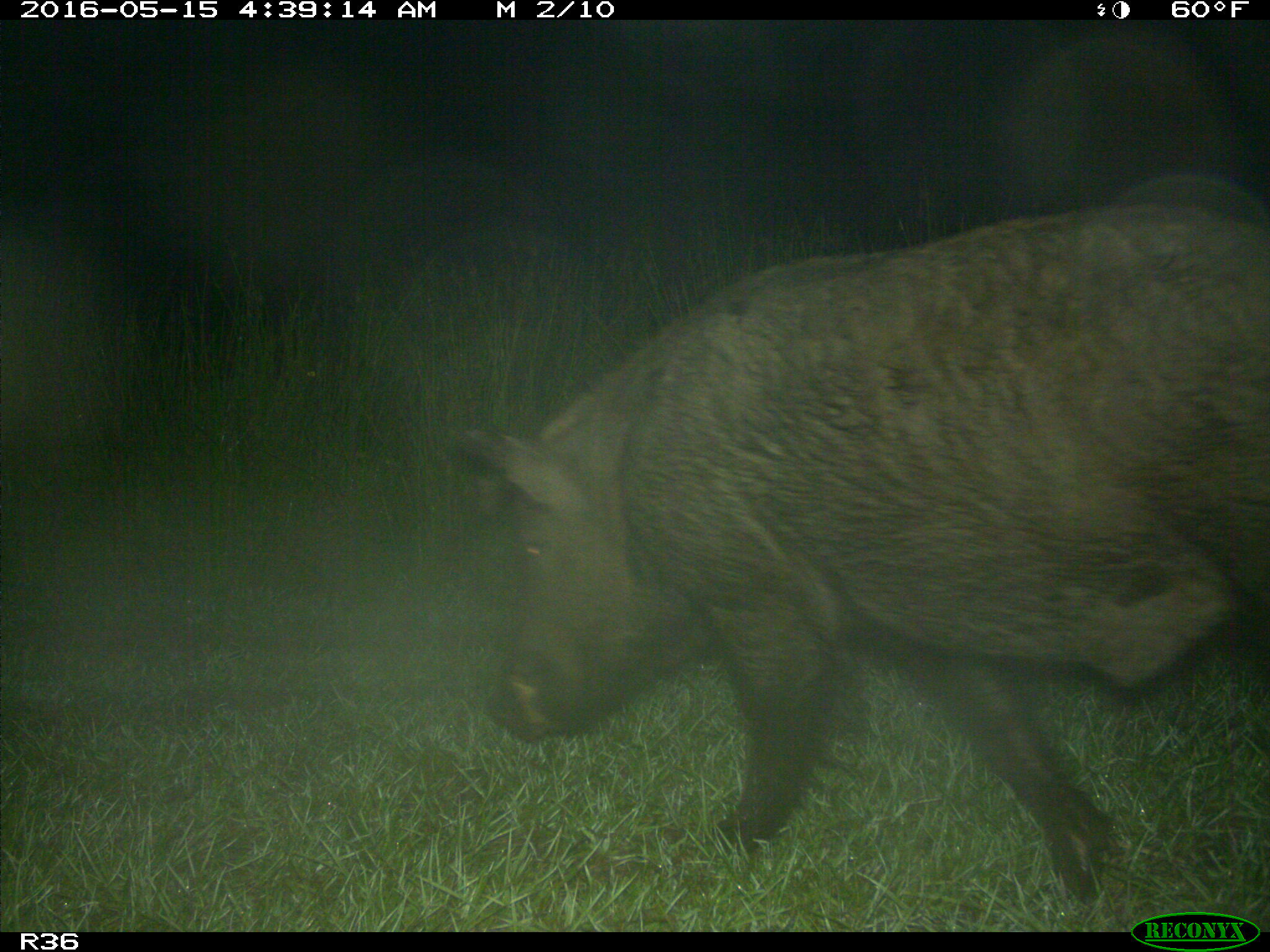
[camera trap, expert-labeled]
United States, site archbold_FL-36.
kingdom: Animalia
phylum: Chordata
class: Mammalia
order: Artiodactyla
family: Suidae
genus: Sus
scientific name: Sus scrofa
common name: wild boar